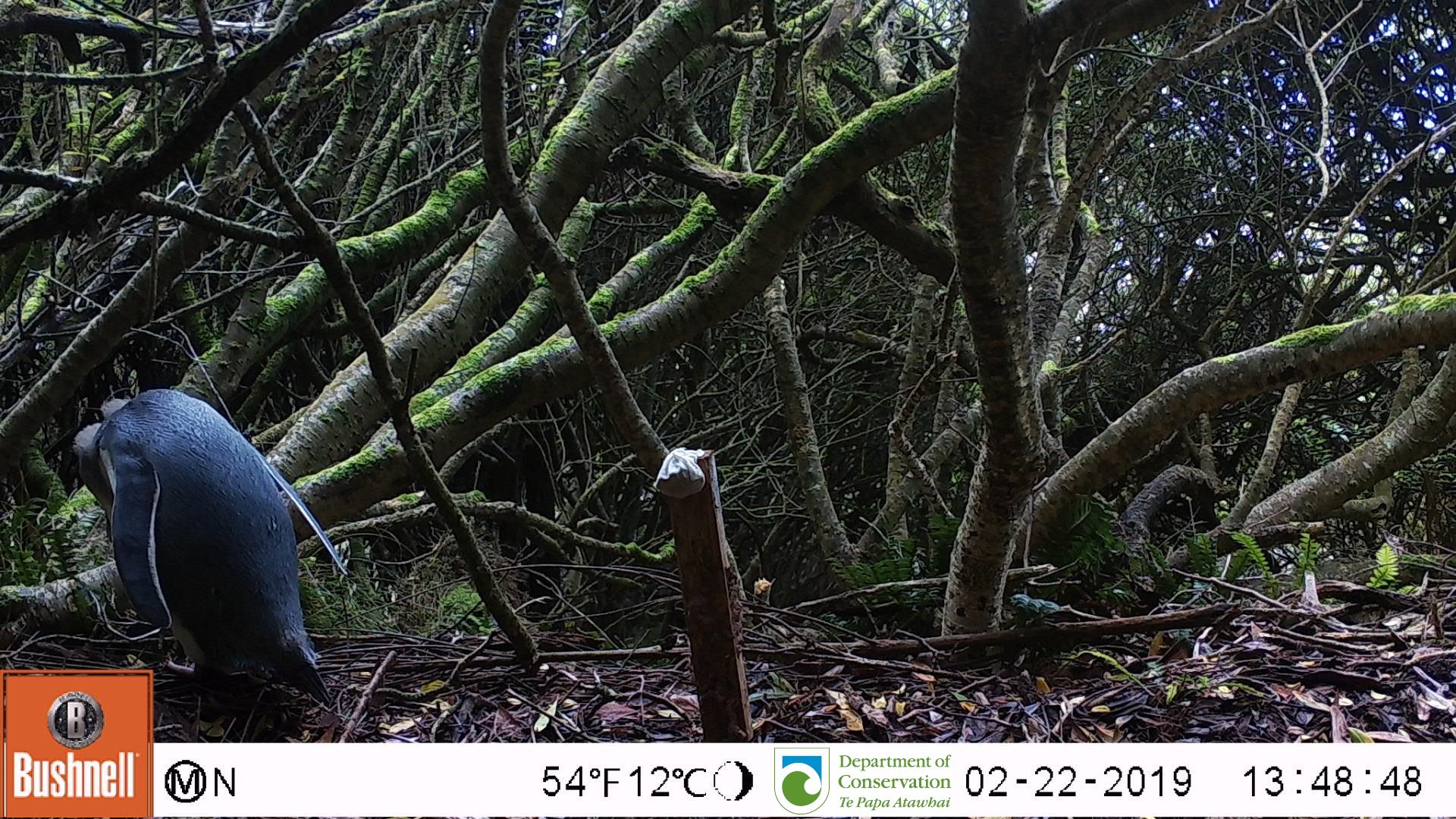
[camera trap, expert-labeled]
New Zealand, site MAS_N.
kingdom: Animalia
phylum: Chordata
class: Aves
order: Sphenisciformes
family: Spheniscidae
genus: Megadyptes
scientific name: Megadyptes antipodes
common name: yellow-eyed penguin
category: yellow eyed penguin